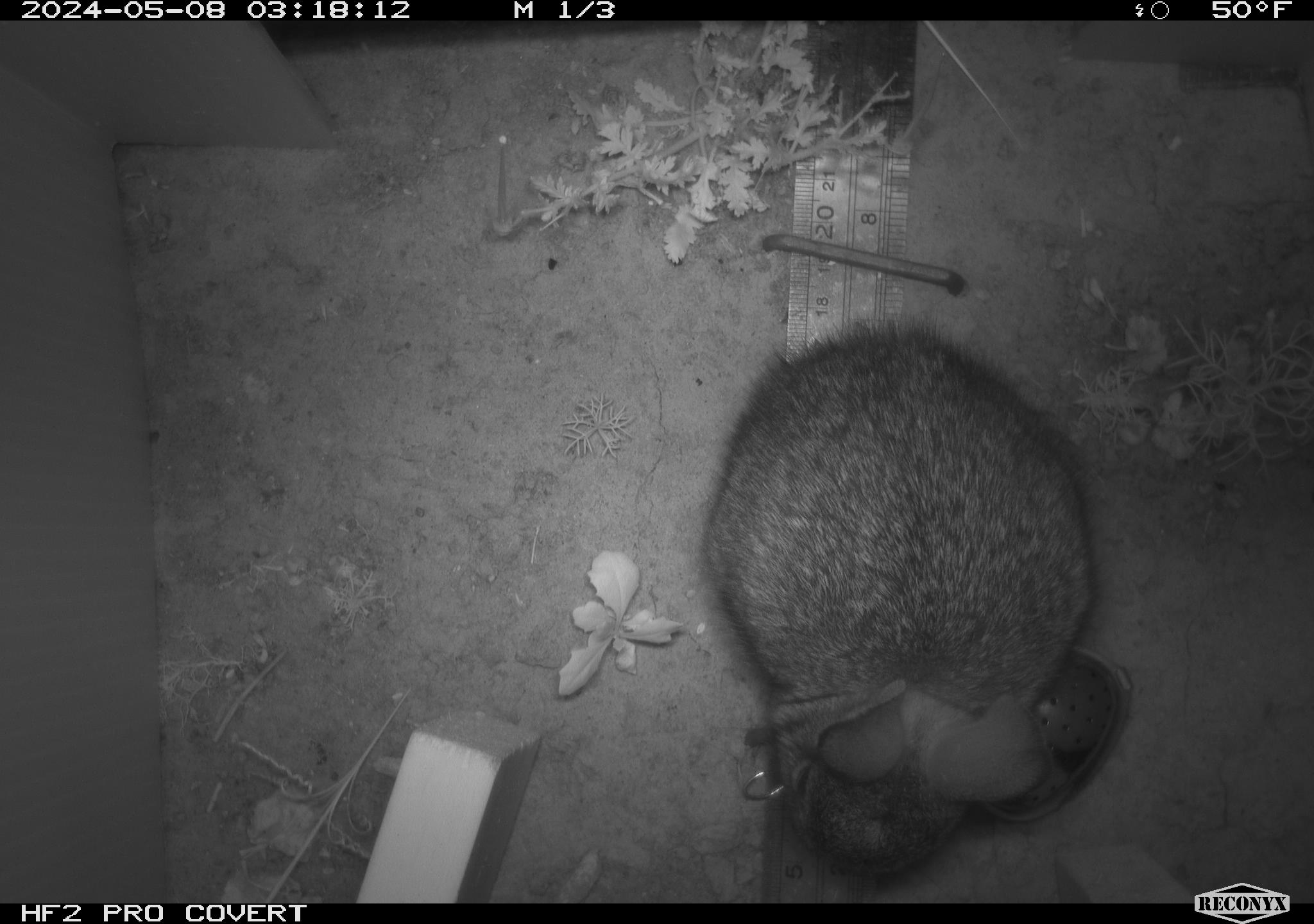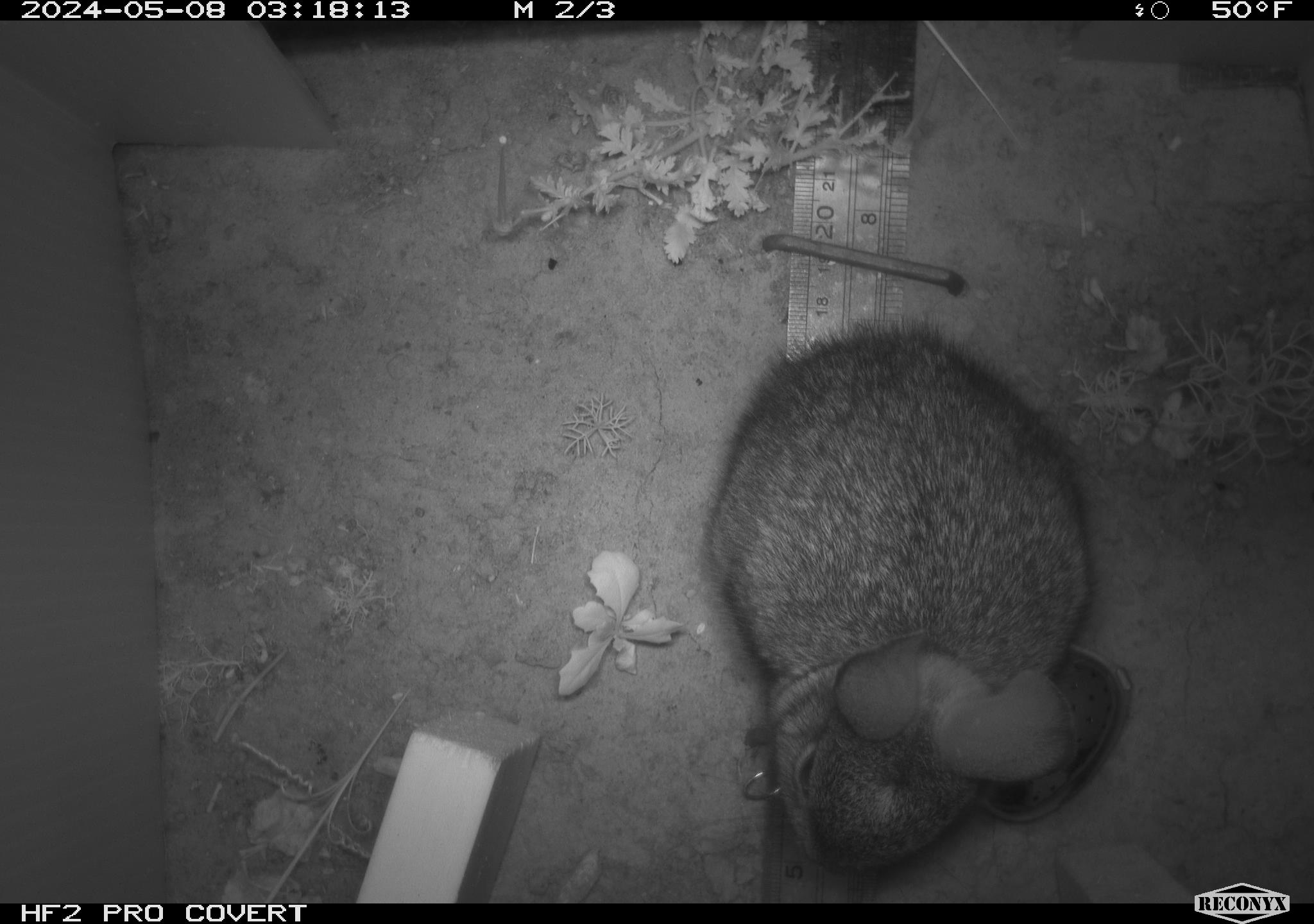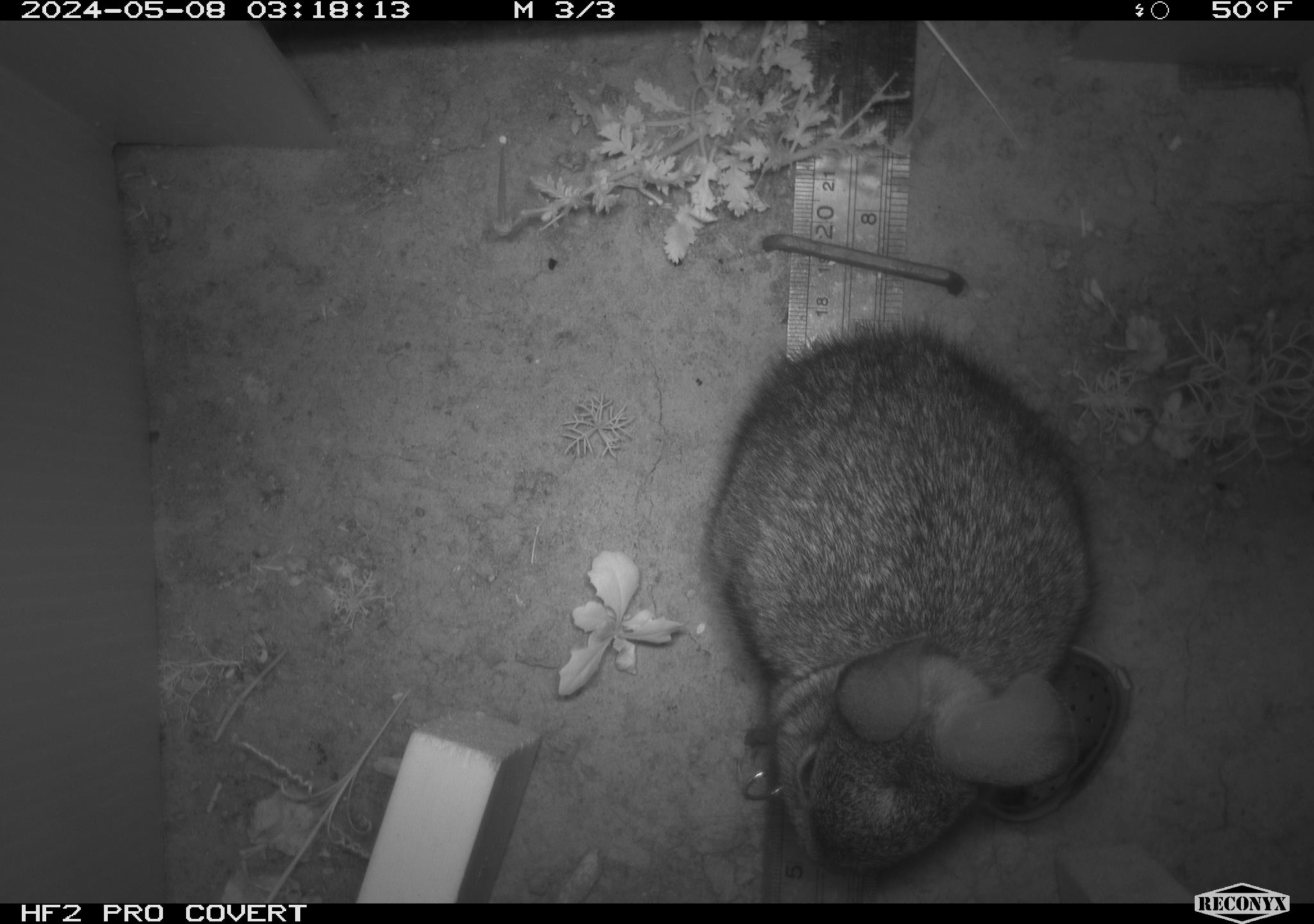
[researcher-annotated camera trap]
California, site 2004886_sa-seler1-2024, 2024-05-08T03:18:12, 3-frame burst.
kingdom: Animalia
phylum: Chordata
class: Mammalia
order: Lagomorpha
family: Leporidae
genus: Sylvilagus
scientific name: Sylvilagus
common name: cottontail rabbits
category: sylvilagus species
Sylvilagus species (cottontail rabbits) (Sylvilagus).